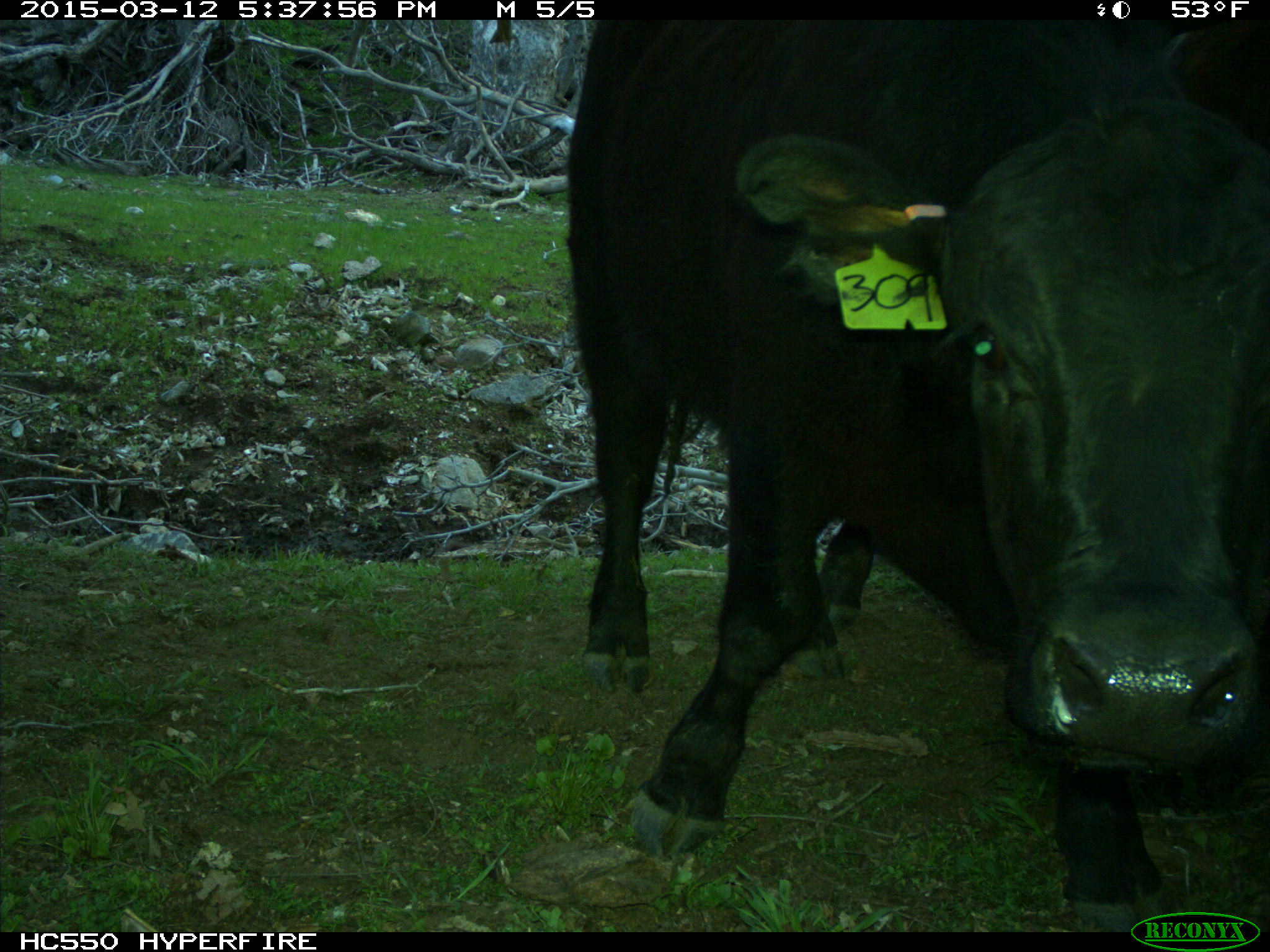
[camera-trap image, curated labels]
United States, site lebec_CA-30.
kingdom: Animalia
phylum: Chordata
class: Mammalia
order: Artiodactyla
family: Bovidae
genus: Bos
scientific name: Bos taurus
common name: domestic cow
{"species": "Bos taurus (domestic cow)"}